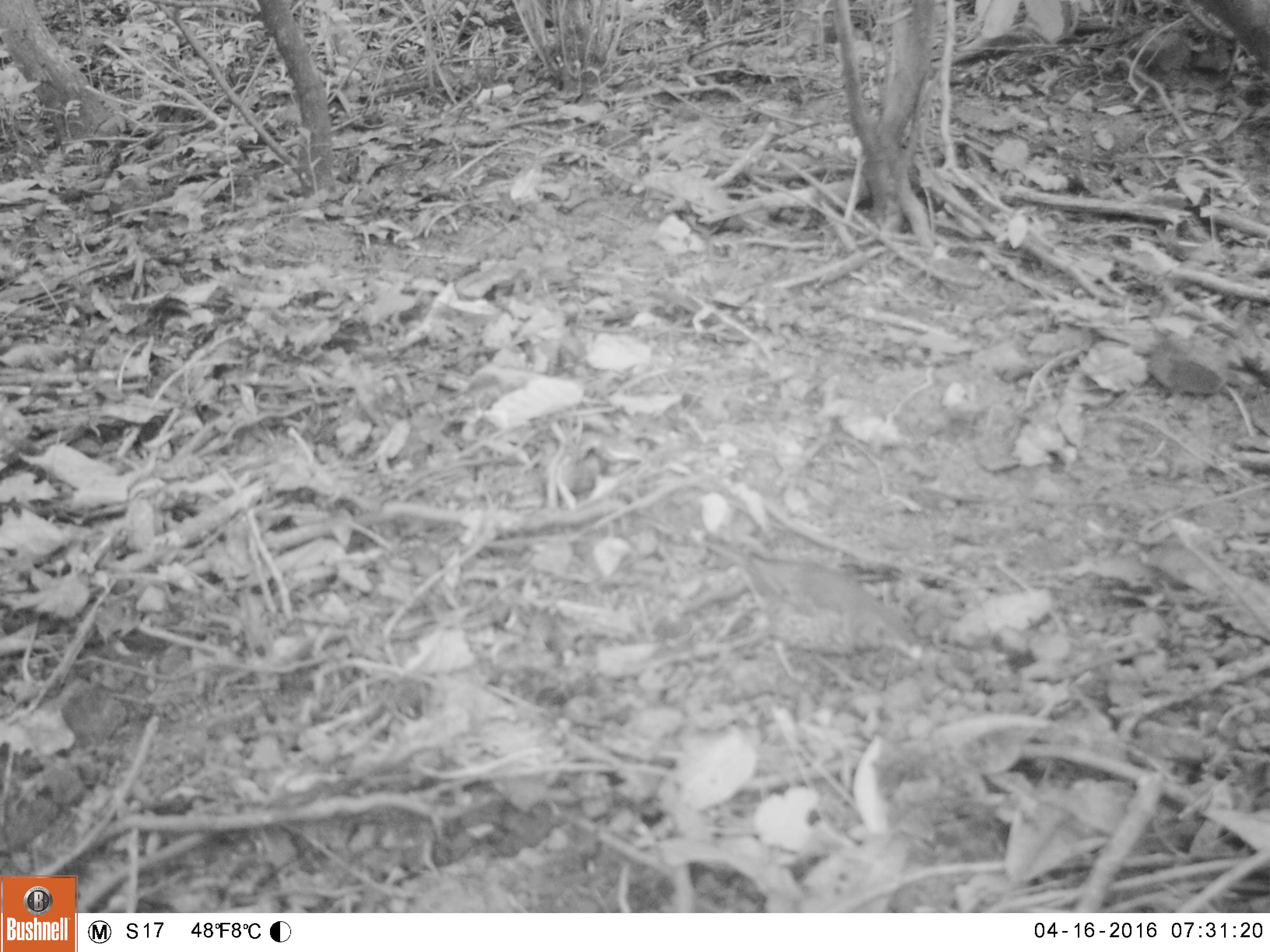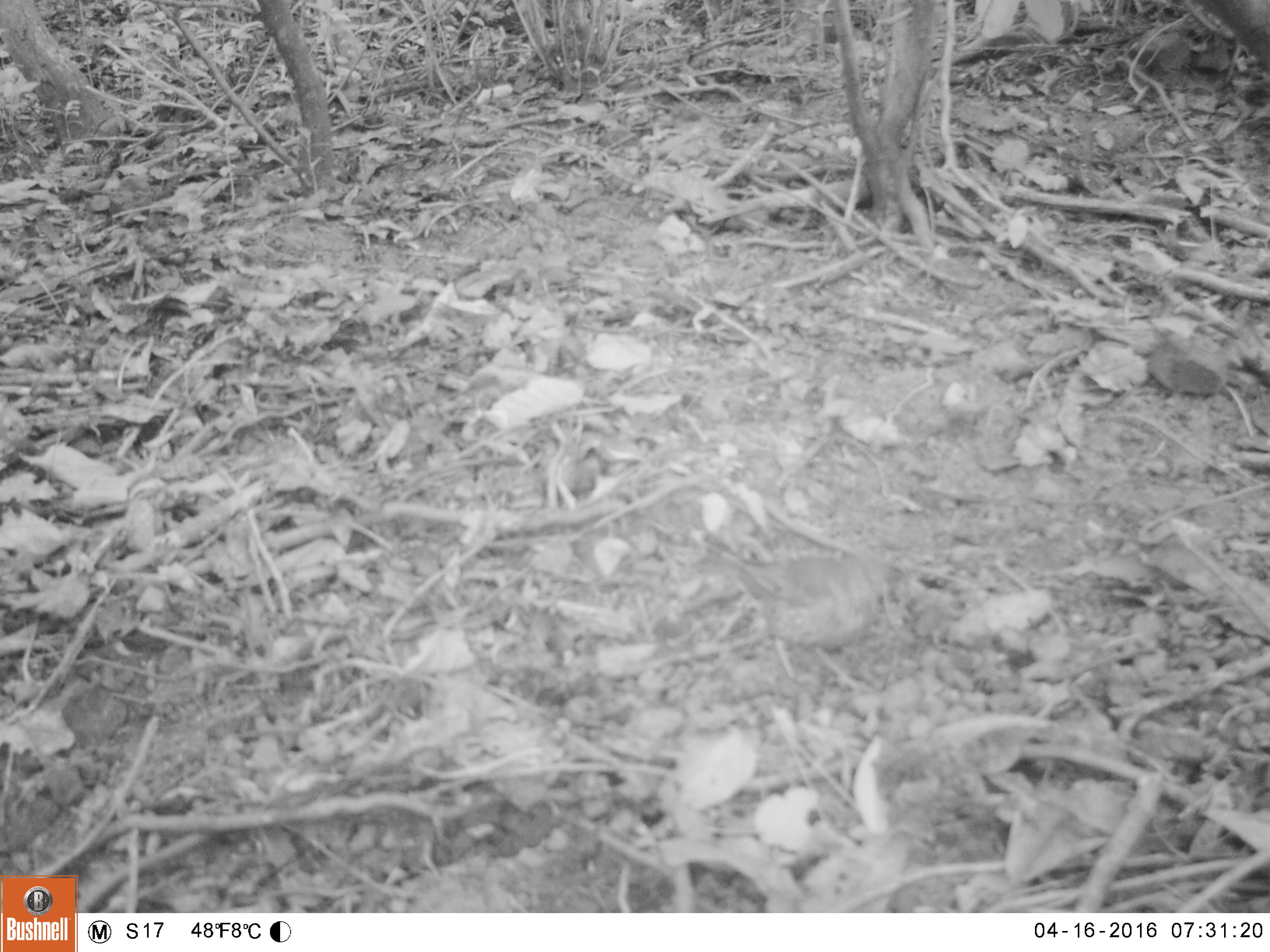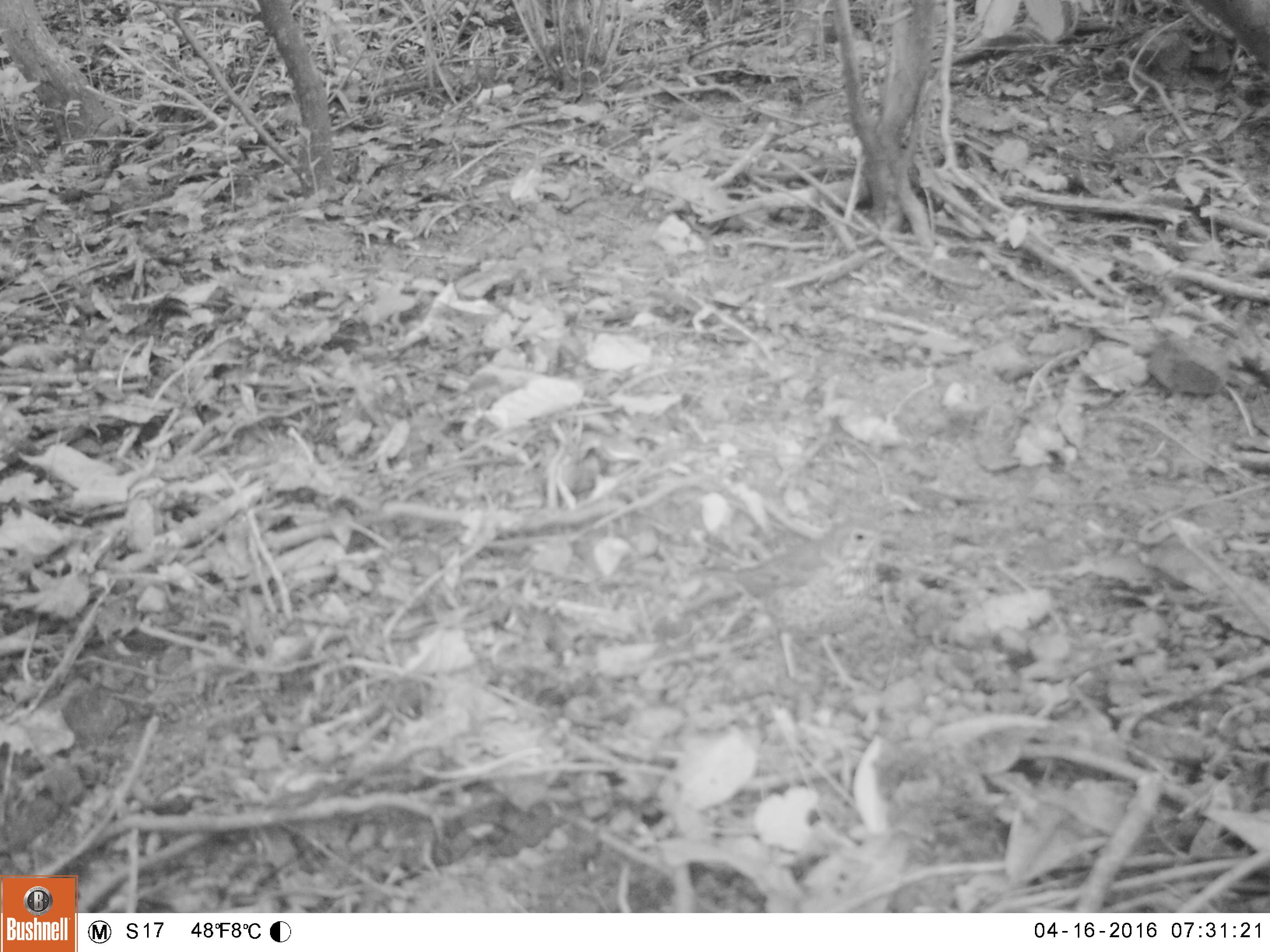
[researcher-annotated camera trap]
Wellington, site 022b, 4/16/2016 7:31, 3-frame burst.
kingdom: Animalia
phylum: Chordata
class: Aves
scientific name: Aves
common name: bird